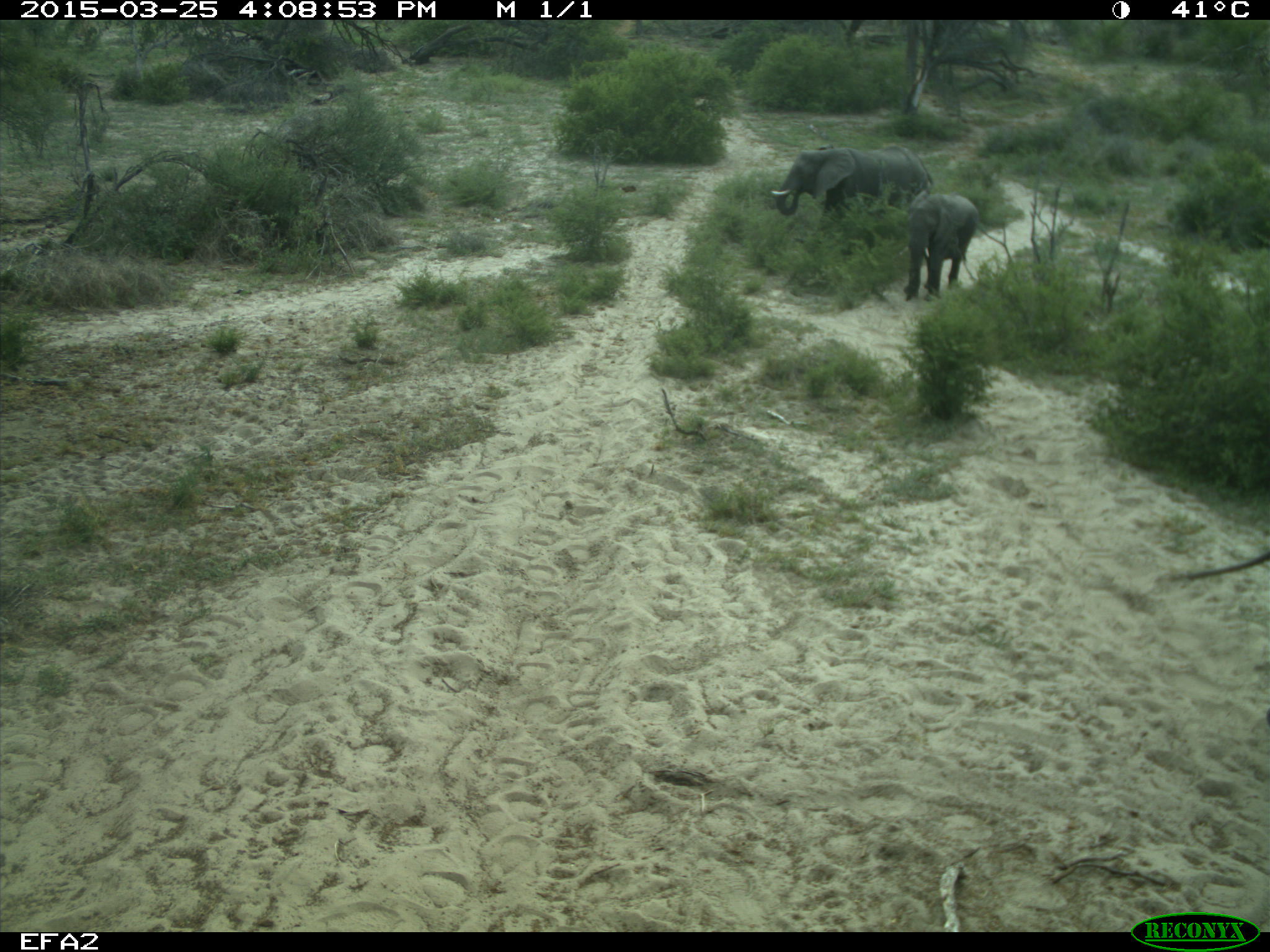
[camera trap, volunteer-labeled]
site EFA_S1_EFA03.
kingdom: Animalia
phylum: Chordata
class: Mammalia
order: Proboscidea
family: Elephantidae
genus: Loxodonta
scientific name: Loxodonta africana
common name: african bush elephant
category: elephant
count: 3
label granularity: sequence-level